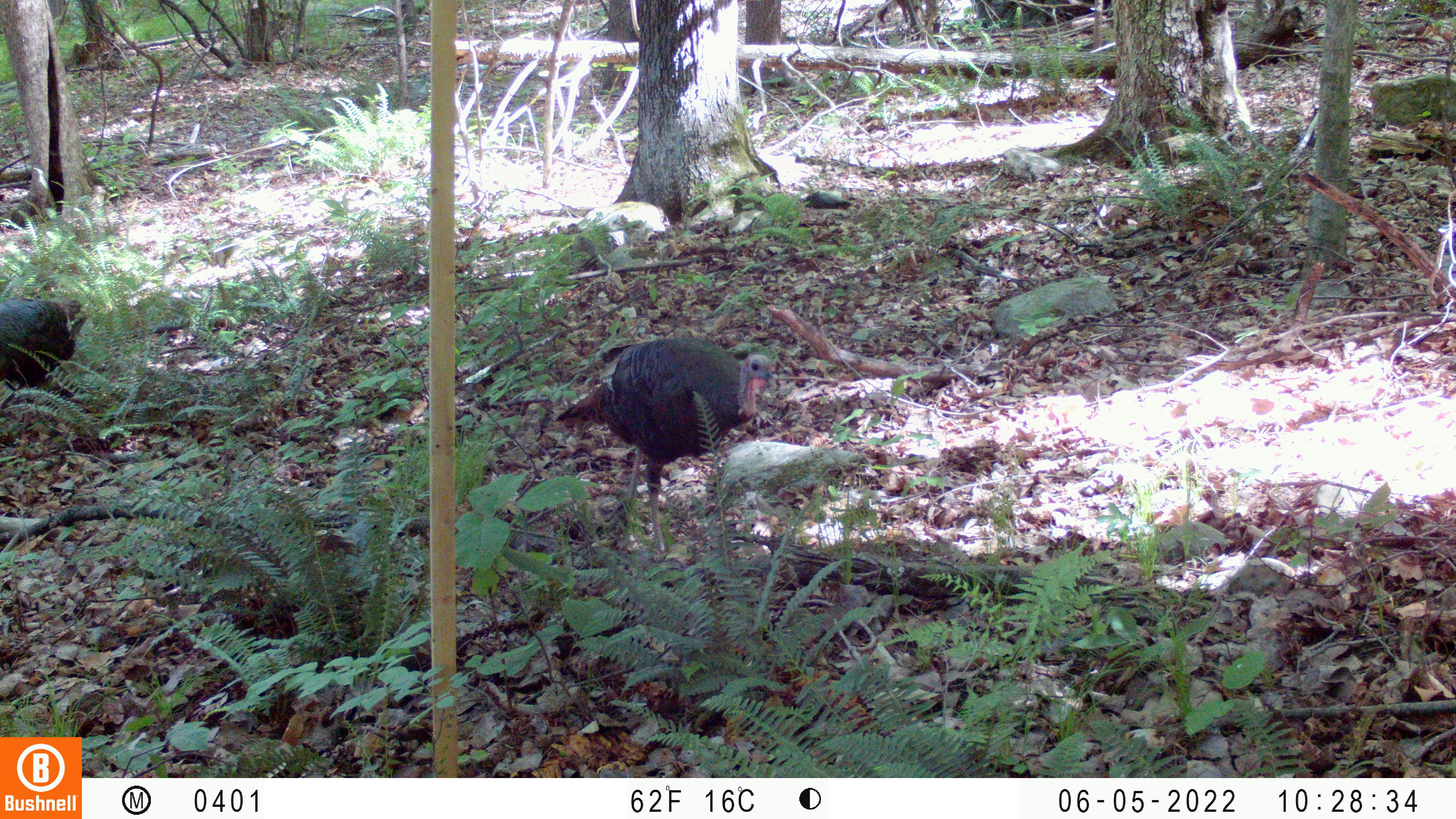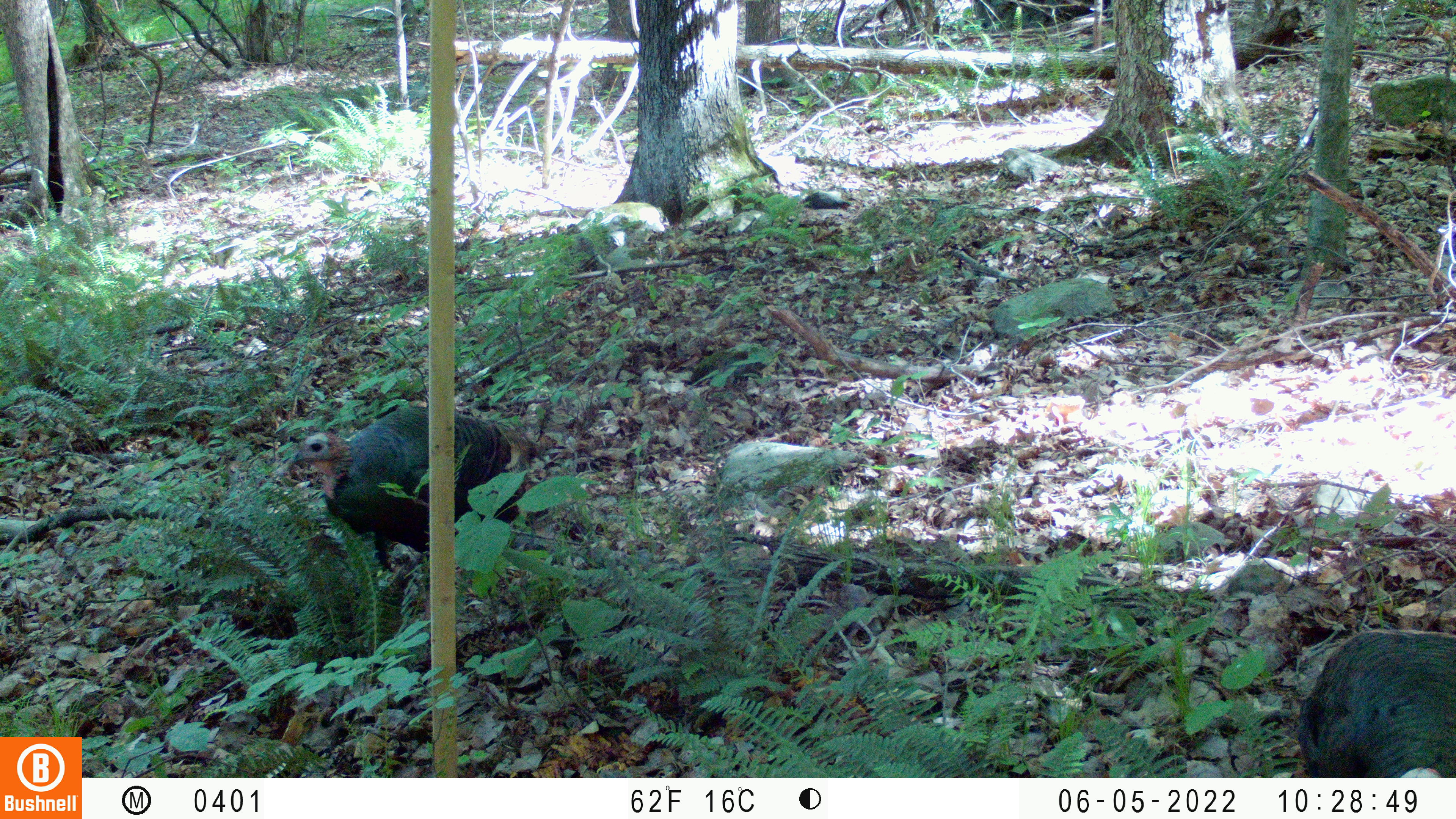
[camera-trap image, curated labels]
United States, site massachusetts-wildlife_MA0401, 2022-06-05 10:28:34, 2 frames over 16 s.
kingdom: Animalia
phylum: Chordata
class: Aves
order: Galliformes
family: Phasianidae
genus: Meleagris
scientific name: Meleagris gallopavo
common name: wild turkey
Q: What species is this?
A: Wild turkey (Meleagris gallopavo).